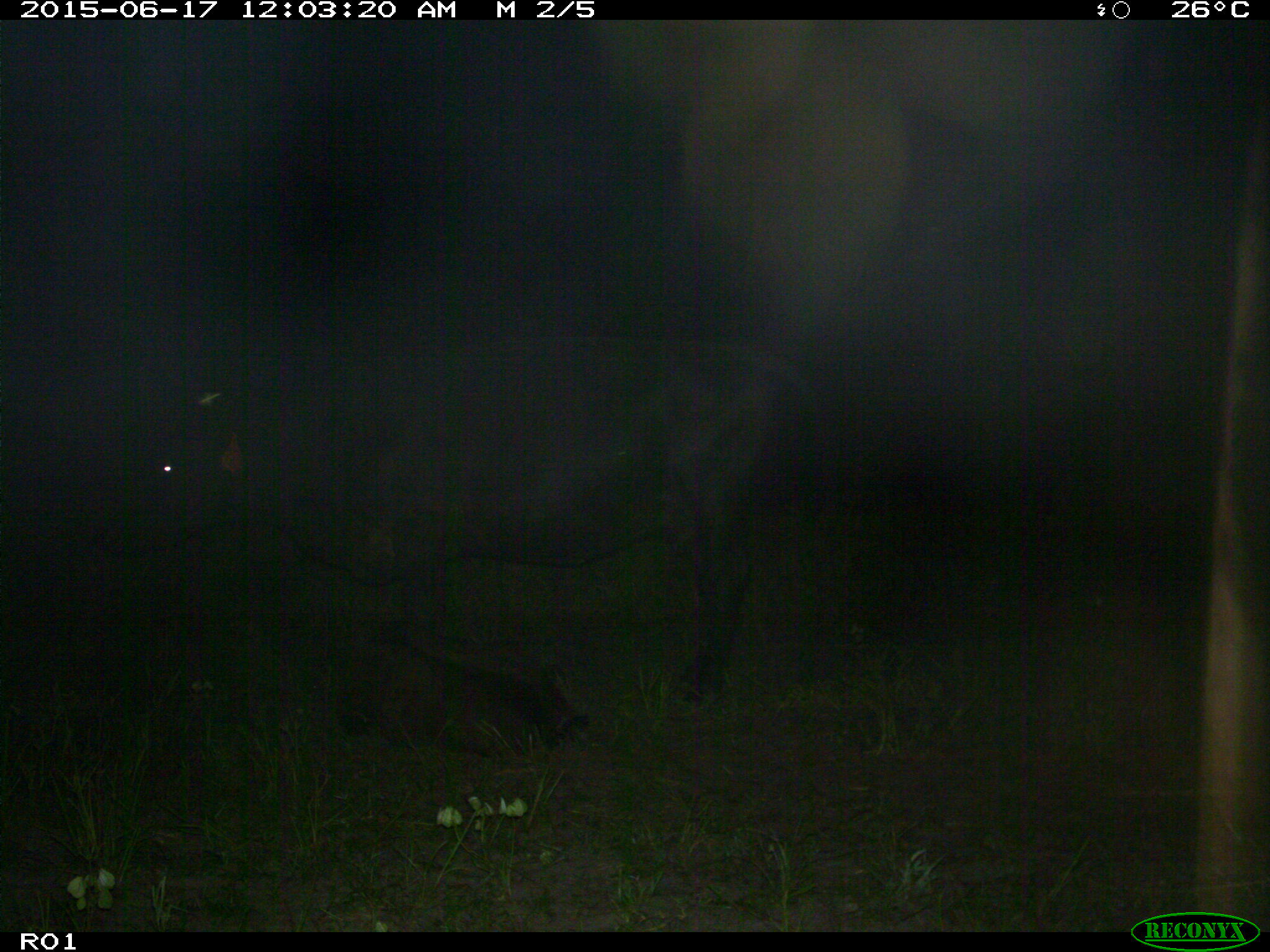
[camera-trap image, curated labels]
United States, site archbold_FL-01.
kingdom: Animalia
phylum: Chordata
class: Mammalia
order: Artiodactyla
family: Bovidae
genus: Bos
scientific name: Bos taurus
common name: domestic cow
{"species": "Bos taurus (domestic cow)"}